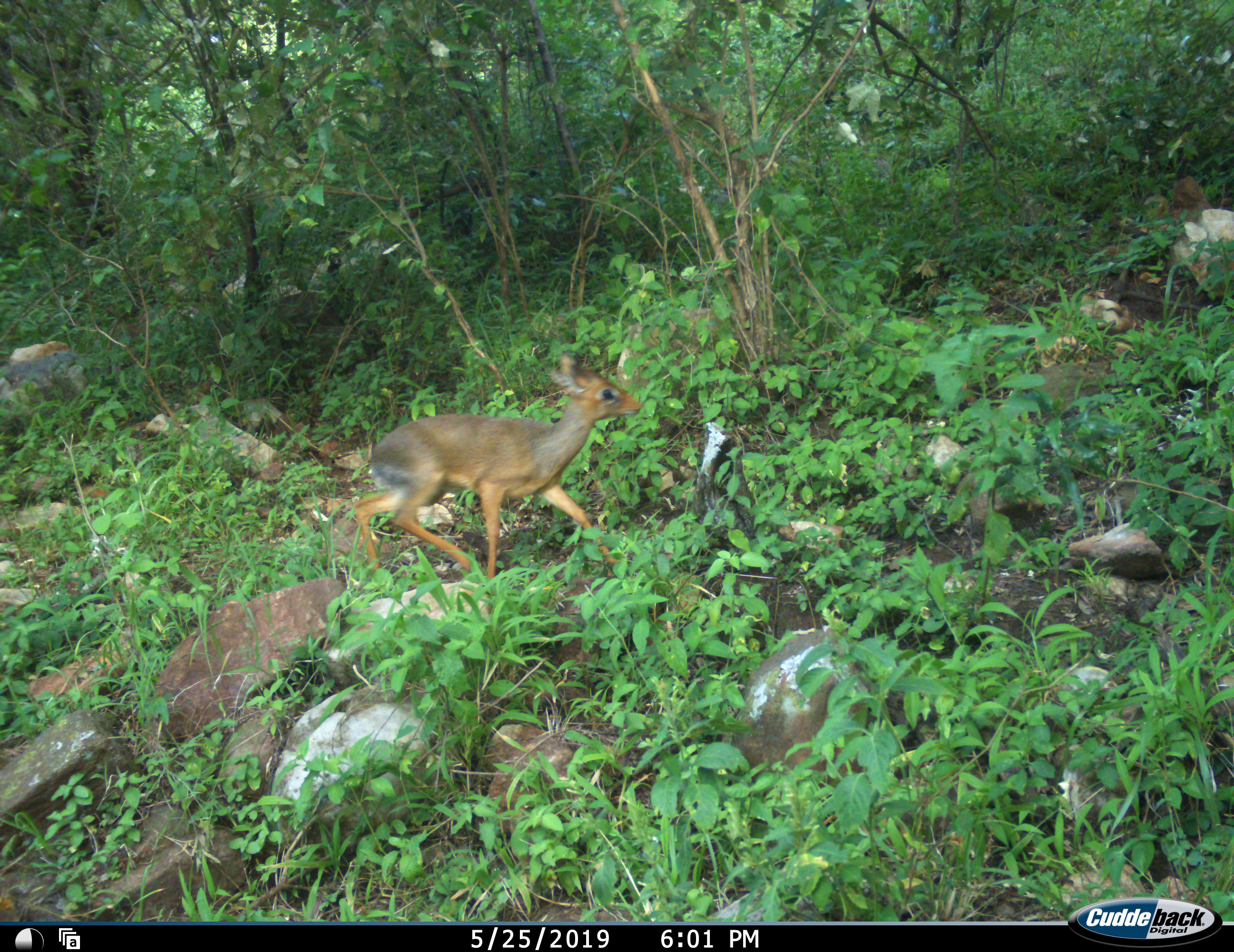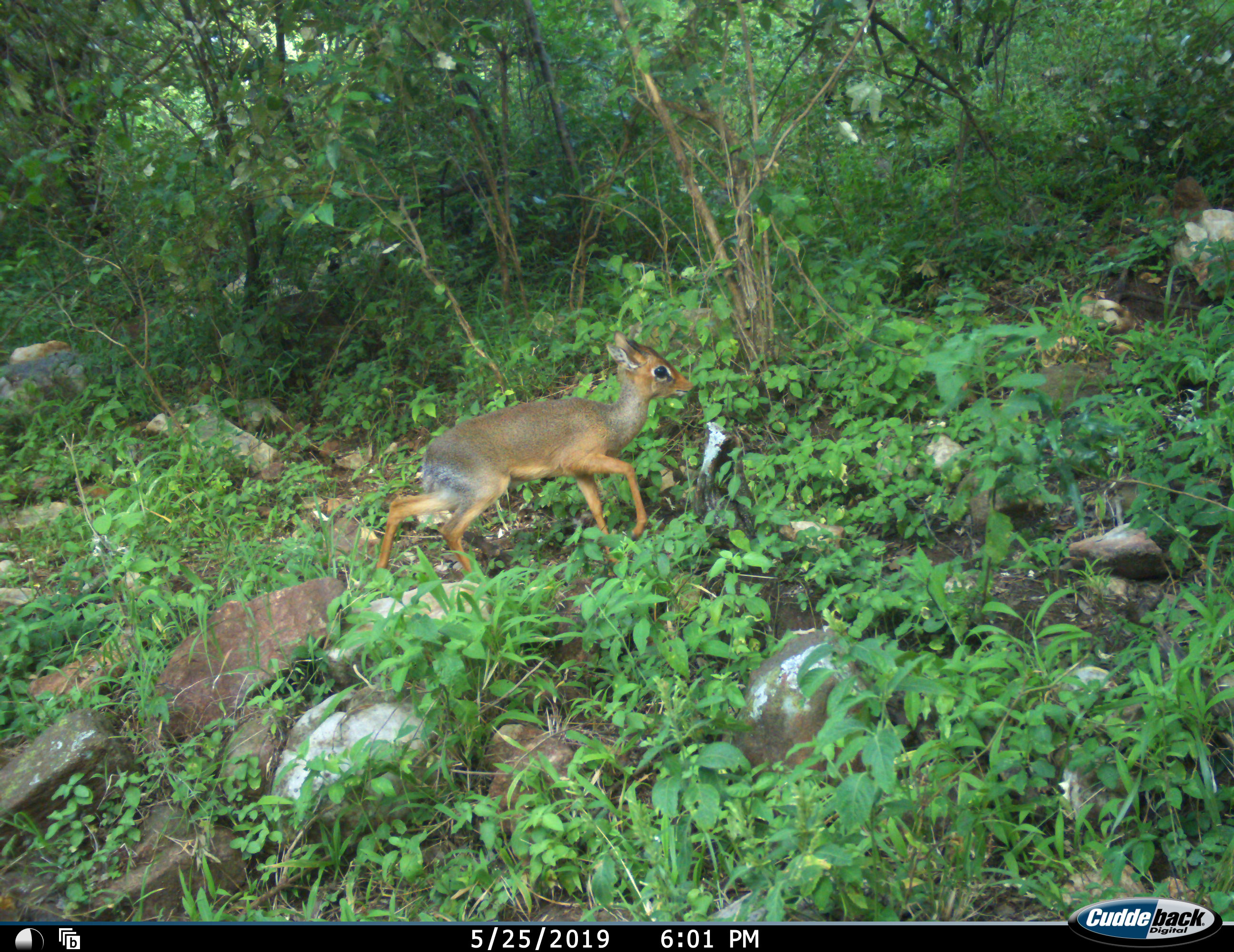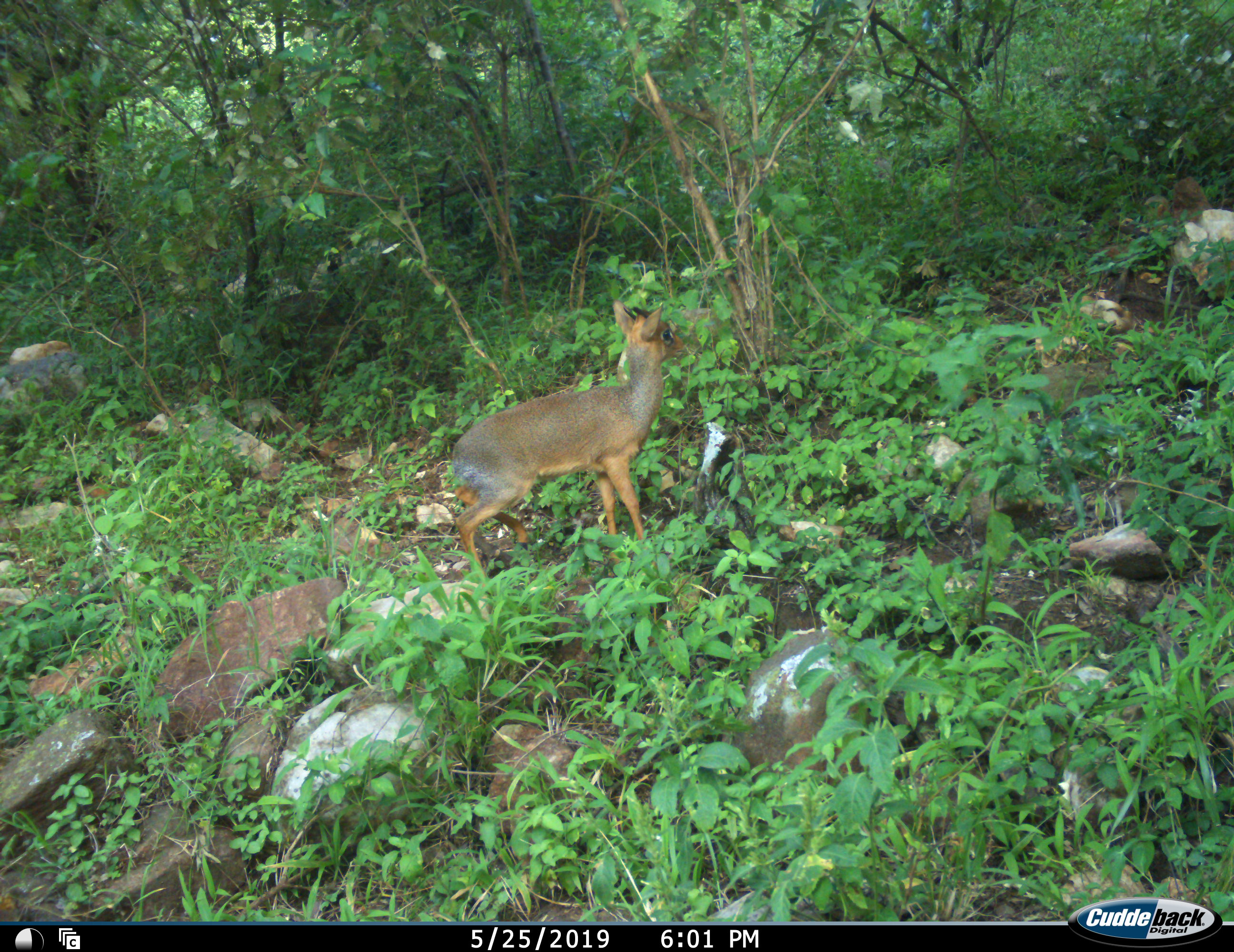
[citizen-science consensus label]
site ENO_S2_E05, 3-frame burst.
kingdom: Animalia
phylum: Chordata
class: Mammalia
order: Artiodactyla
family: Bovidae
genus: Madoqua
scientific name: Madoqua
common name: dik-dik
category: dikdik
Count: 1.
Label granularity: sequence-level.